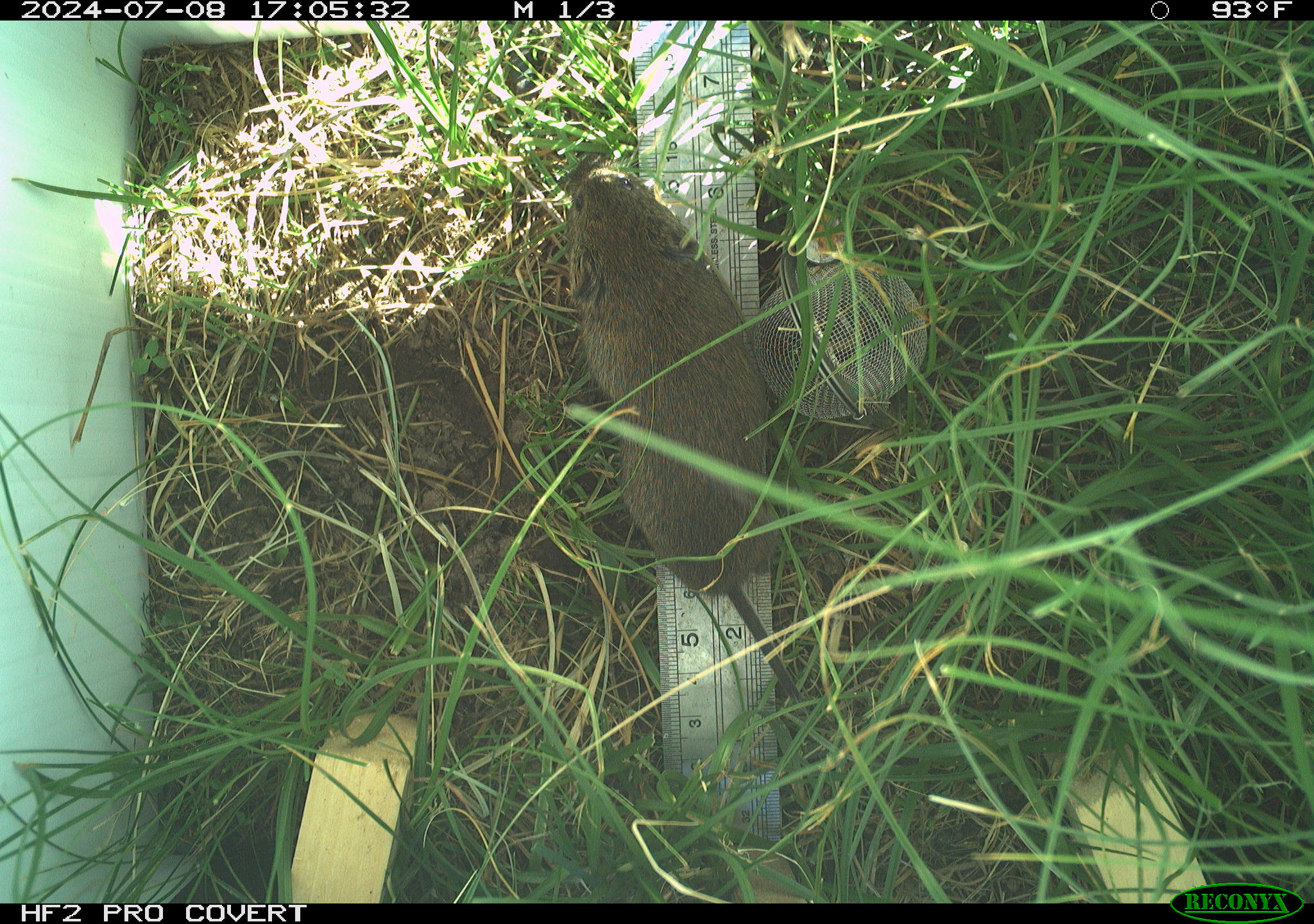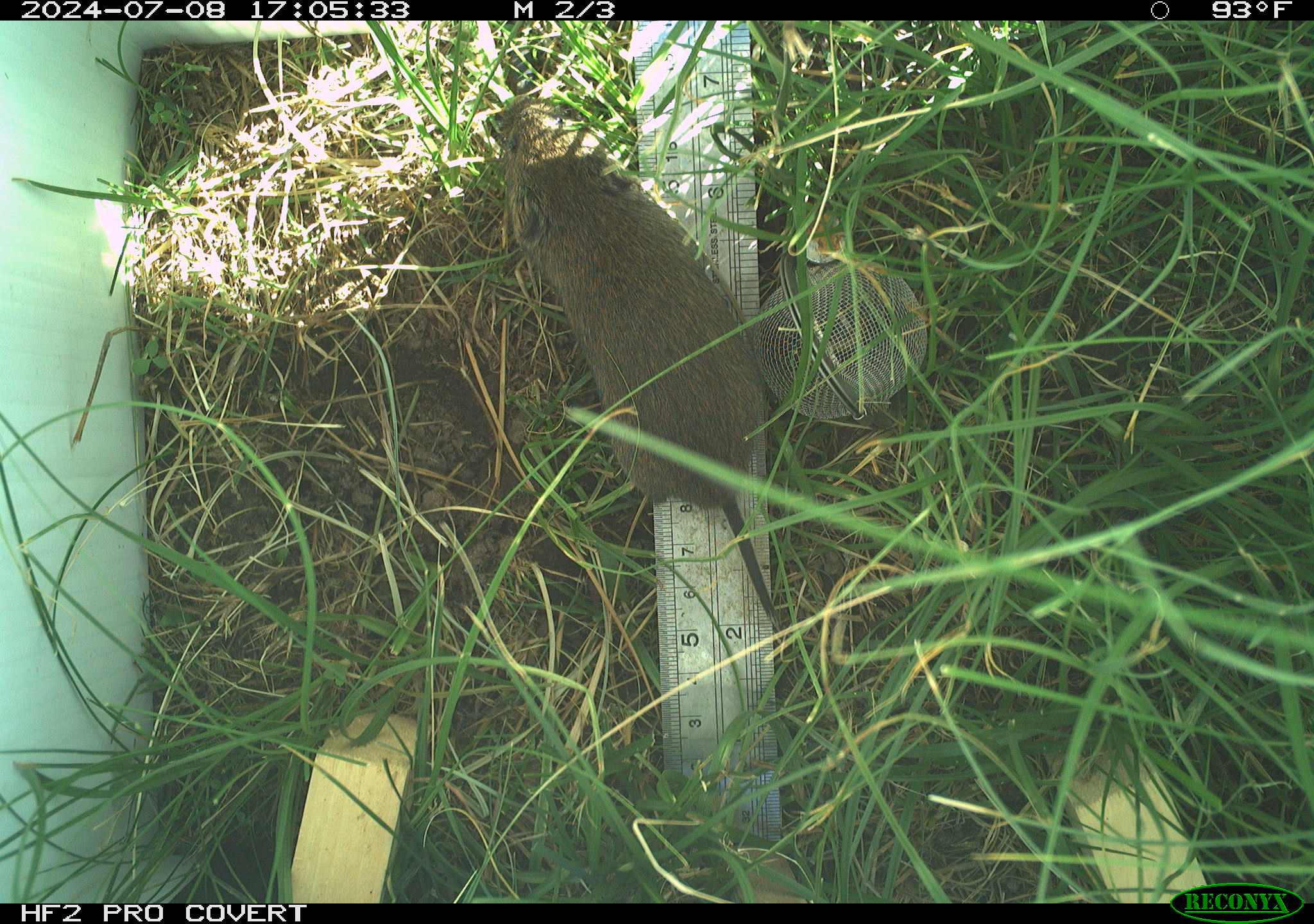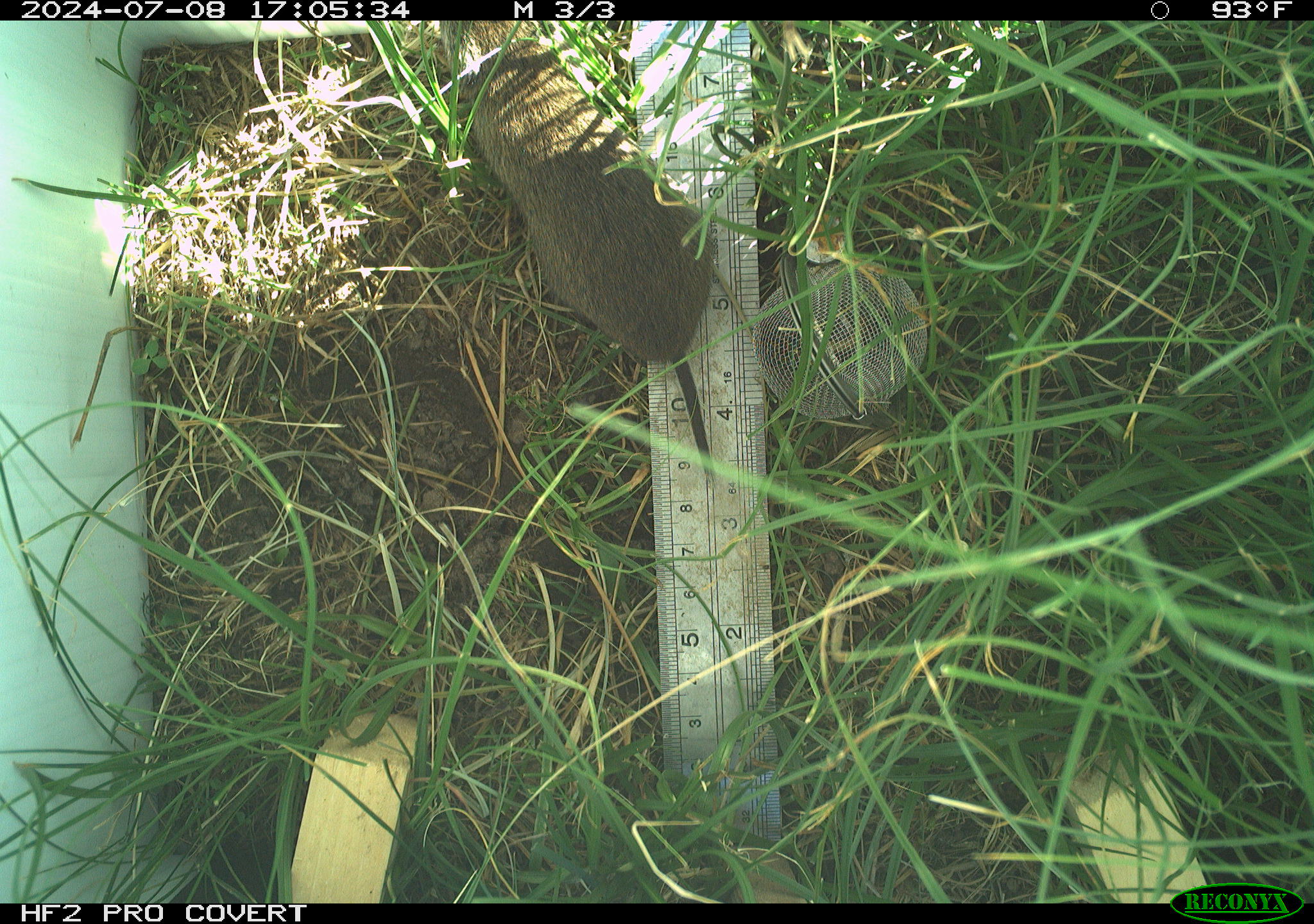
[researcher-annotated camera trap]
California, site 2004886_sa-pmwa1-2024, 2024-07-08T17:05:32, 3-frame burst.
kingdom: Animalia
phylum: Chordata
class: Mammalia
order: Rodentia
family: Cricetidae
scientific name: Arvicolinae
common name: voles, lemmings, and muskrats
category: arvicolinae subfamily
Arvicolinae subfamily (voles, lemmings, and muskrats) (Arvicolinae).